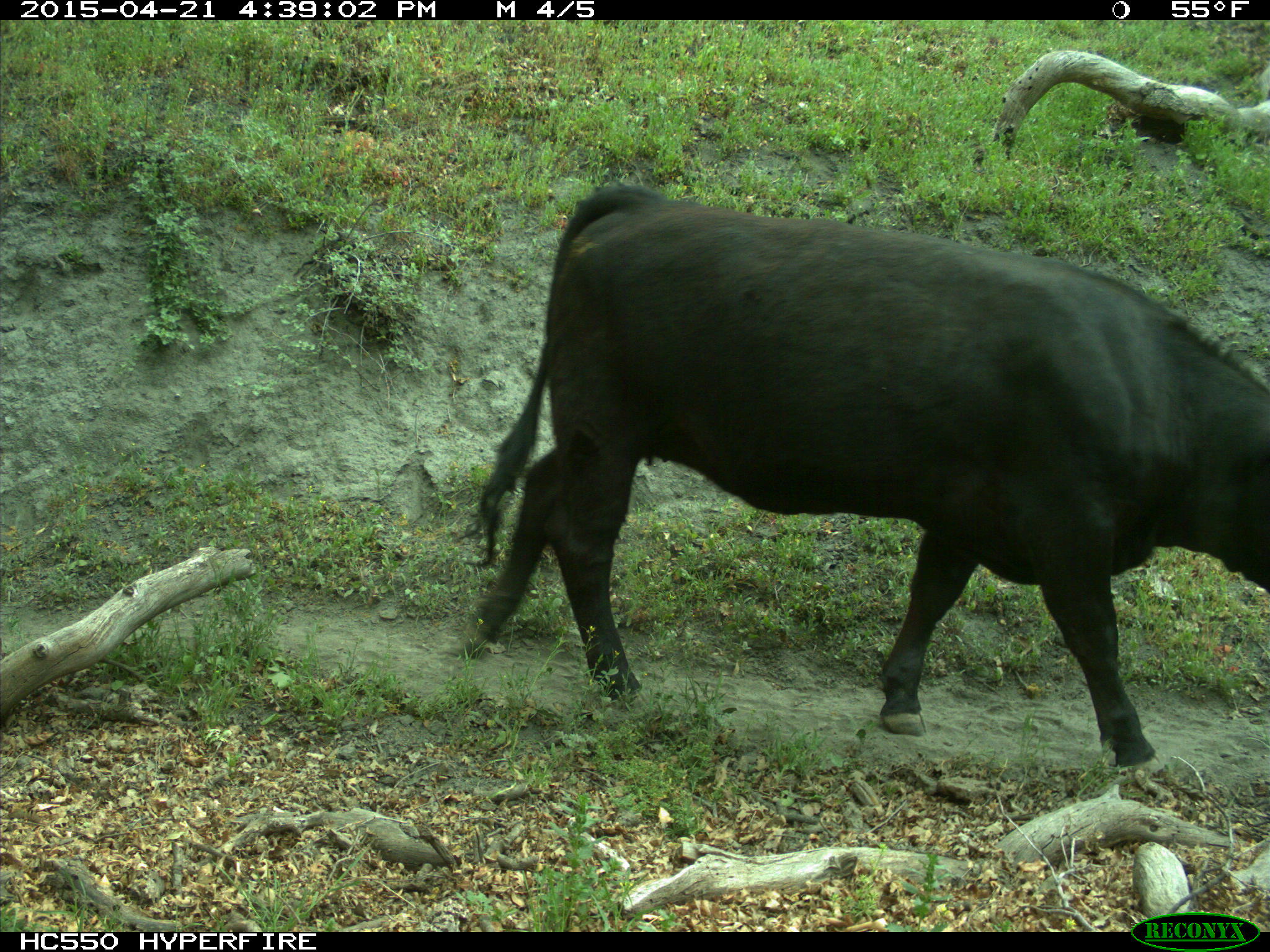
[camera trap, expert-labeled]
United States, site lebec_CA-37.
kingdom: Animalia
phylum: Chordata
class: Mammalia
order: Artiodactyla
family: Bovidae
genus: Bos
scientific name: Bos taurus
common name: domestic cow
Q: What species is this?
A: Bos taurus (domestic cow).